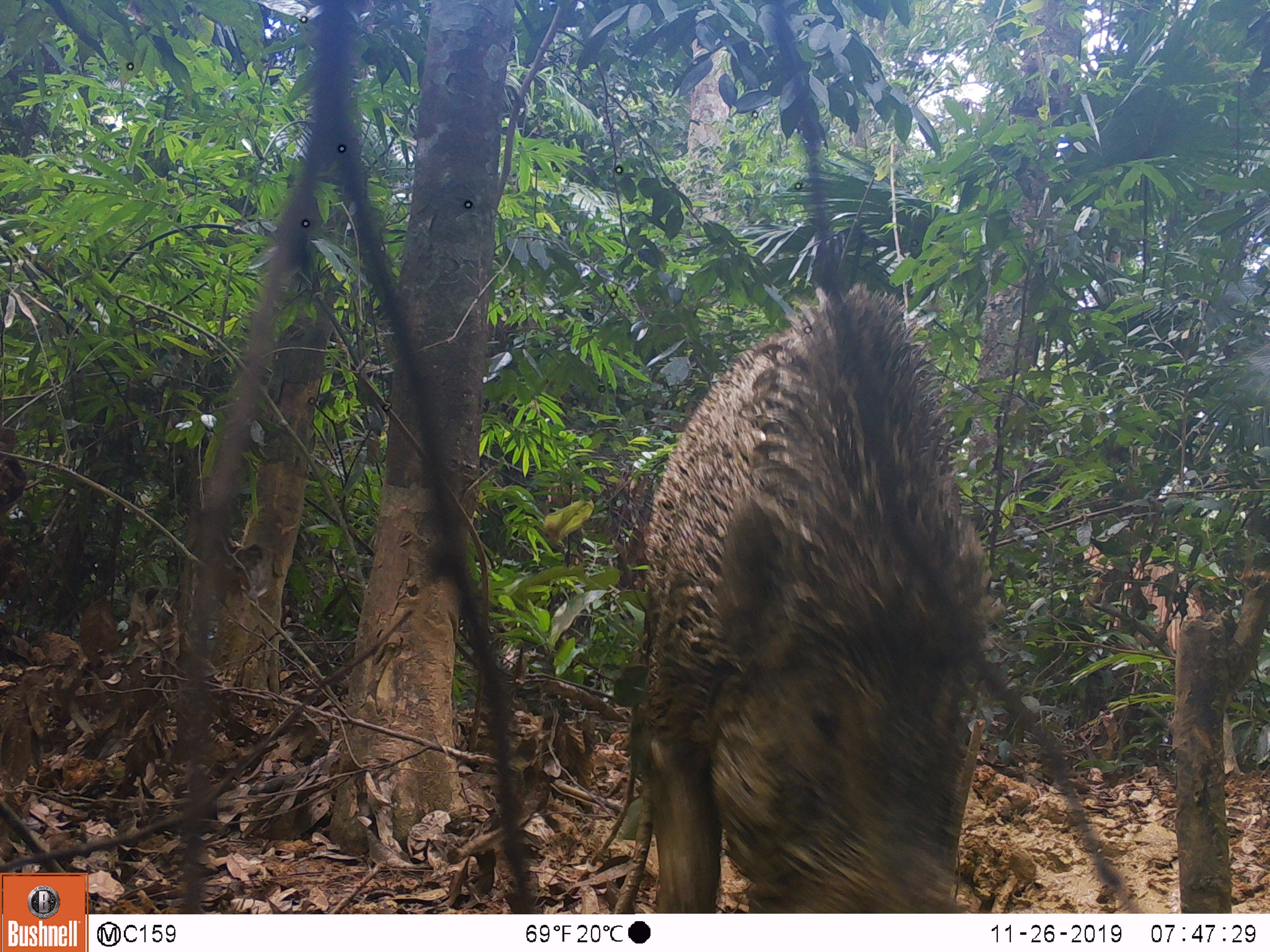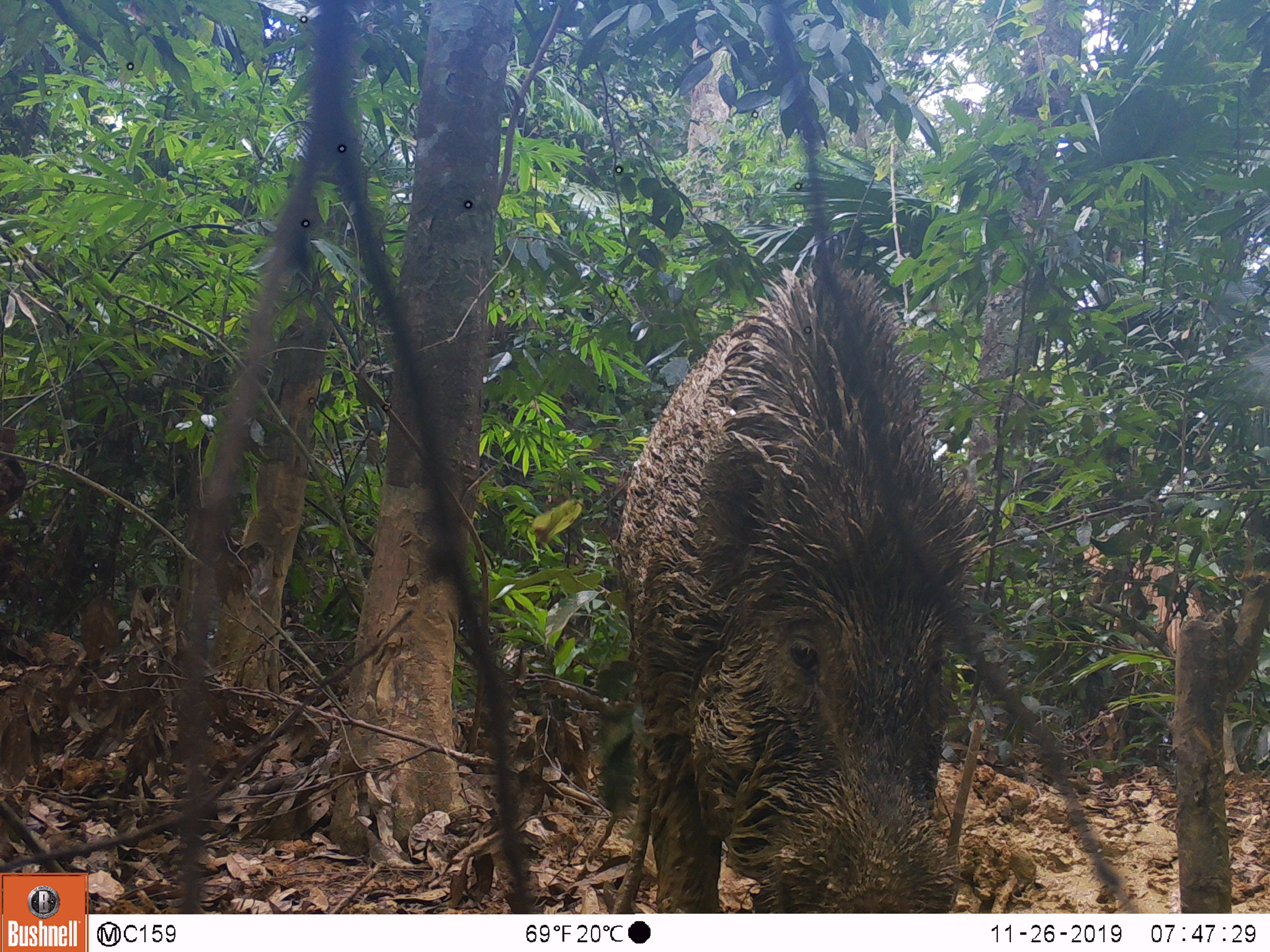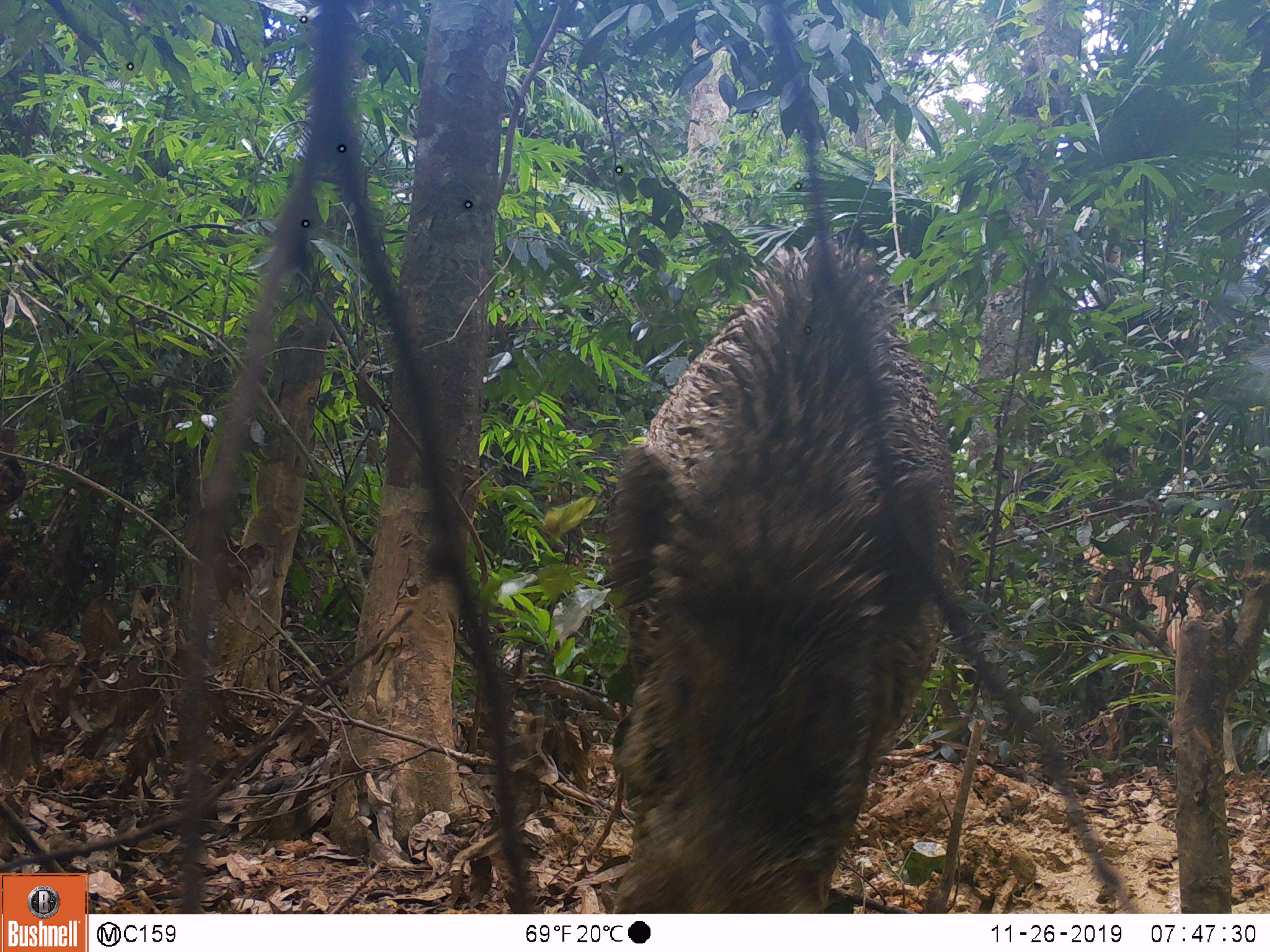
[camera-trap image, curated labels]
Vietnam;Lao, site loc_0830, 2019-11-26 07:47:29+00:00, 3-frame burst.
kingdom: Animalia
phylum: Chordata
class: Mammalia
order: Artiodactyla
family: Suidae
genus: Sus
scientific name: Sus scrofa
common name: eurasian wild pig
Eurasian wild pig (Sus scrofa). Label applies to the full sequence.